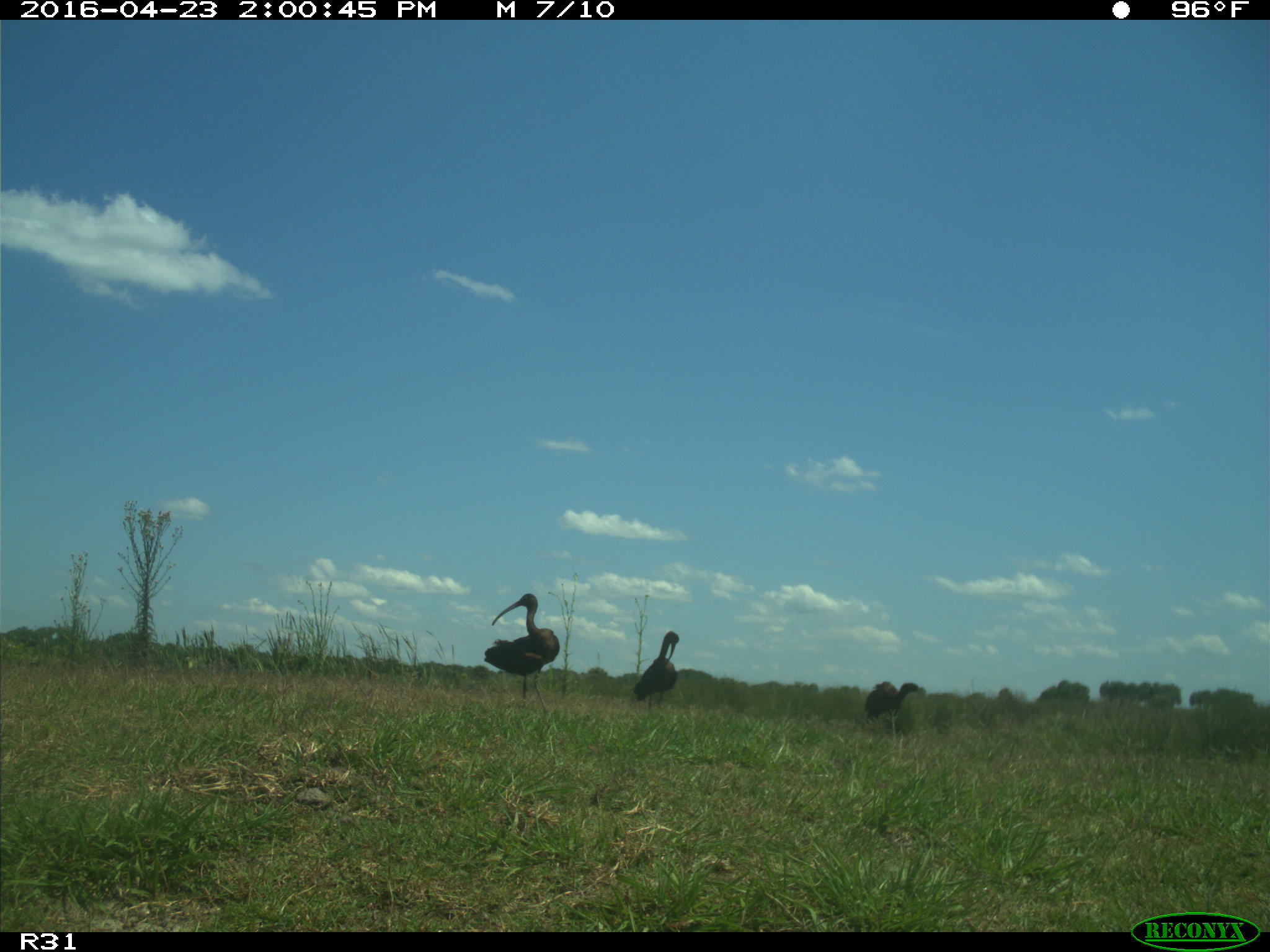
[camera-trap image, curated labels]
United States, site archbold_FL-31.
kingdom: Animalia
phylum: Chordata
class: Aves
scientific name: Aves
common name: birds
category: unidentified bird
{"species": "unidentified bird (birds) (Aves)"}